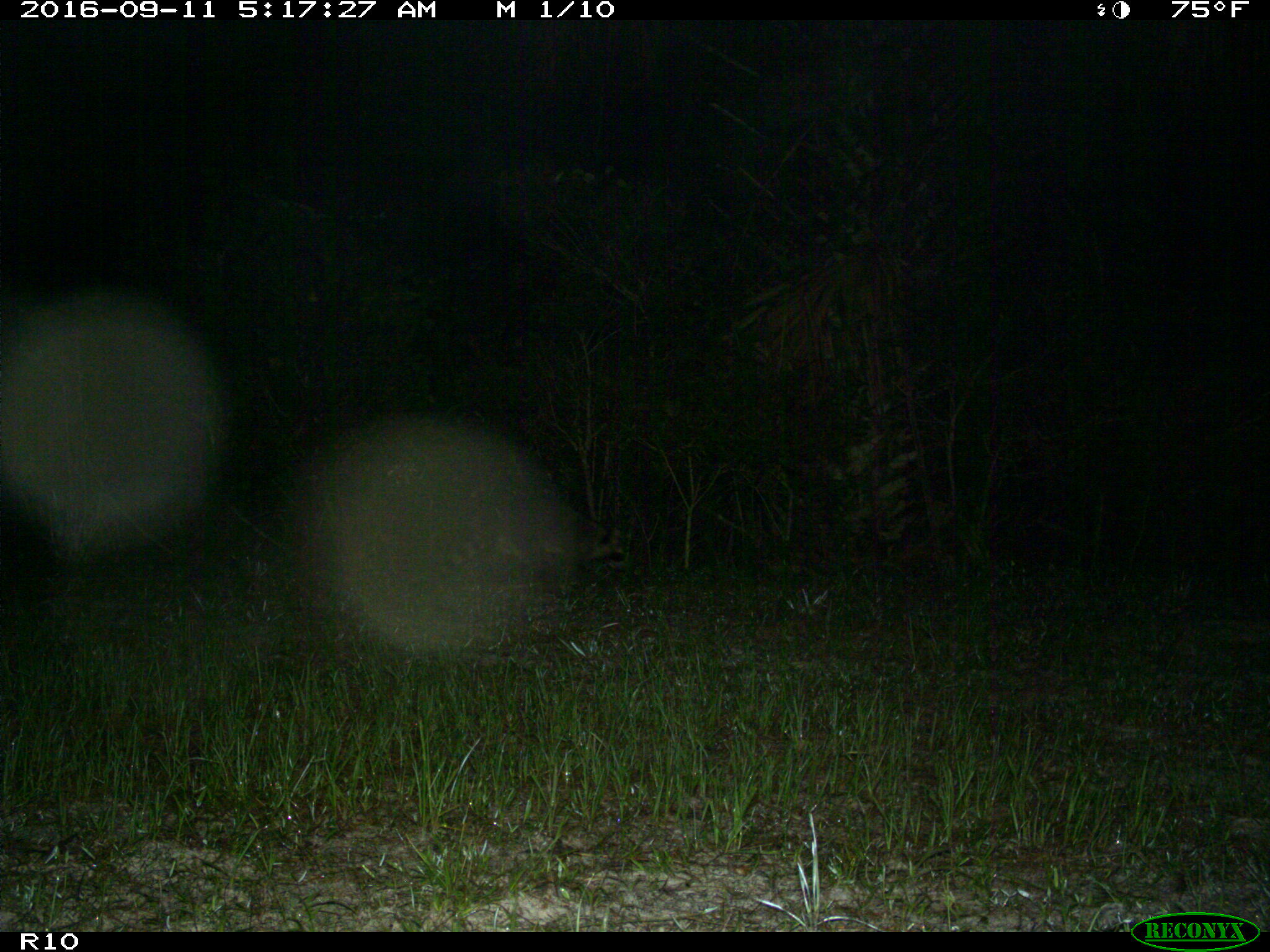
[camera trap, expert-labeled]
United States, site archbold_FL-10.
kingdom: Animalia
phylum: Chordata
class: Mammalia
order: Carnivora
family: Procyonidae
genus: Procyon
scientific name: Procyon lotor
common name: common raccoon